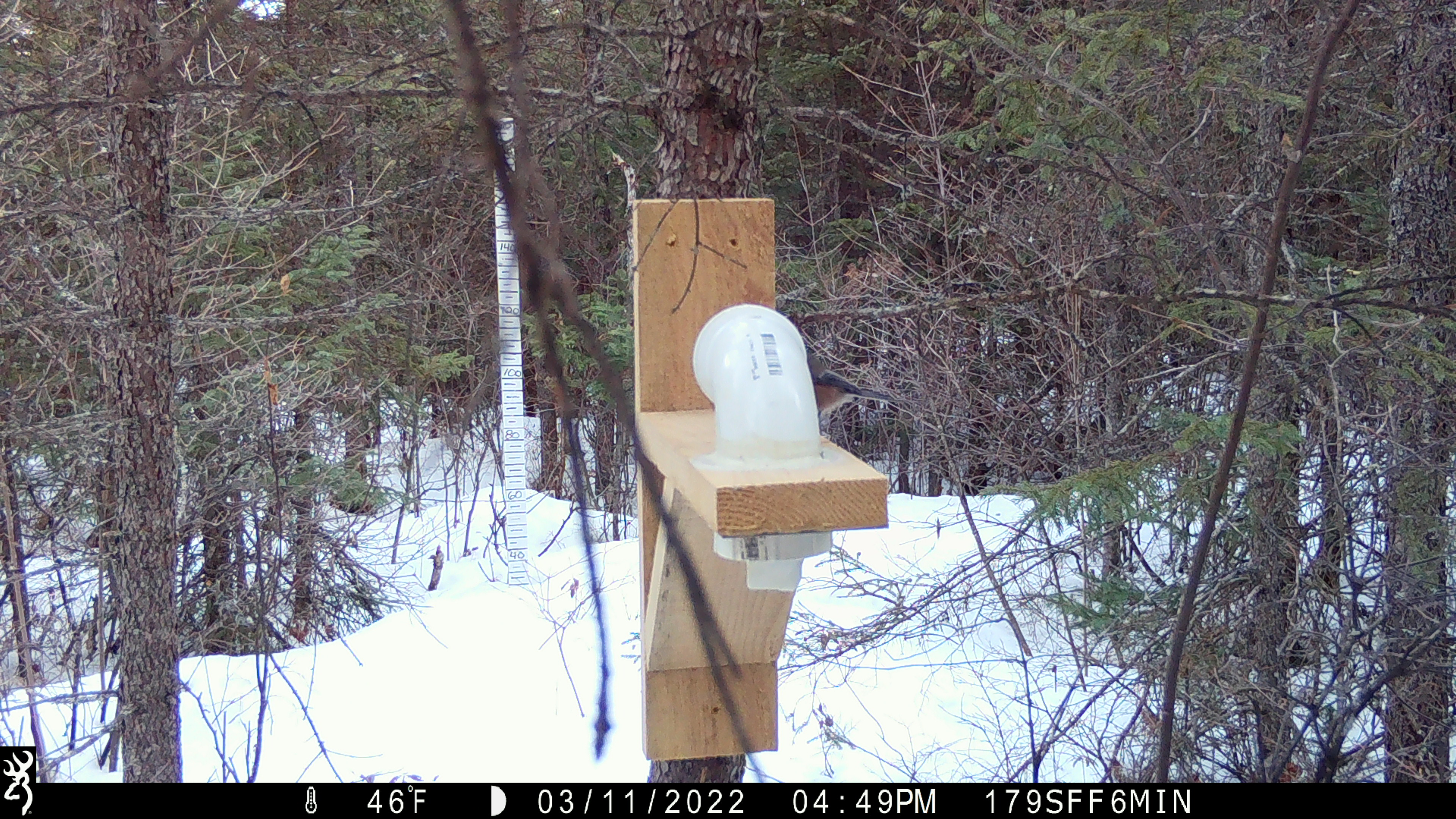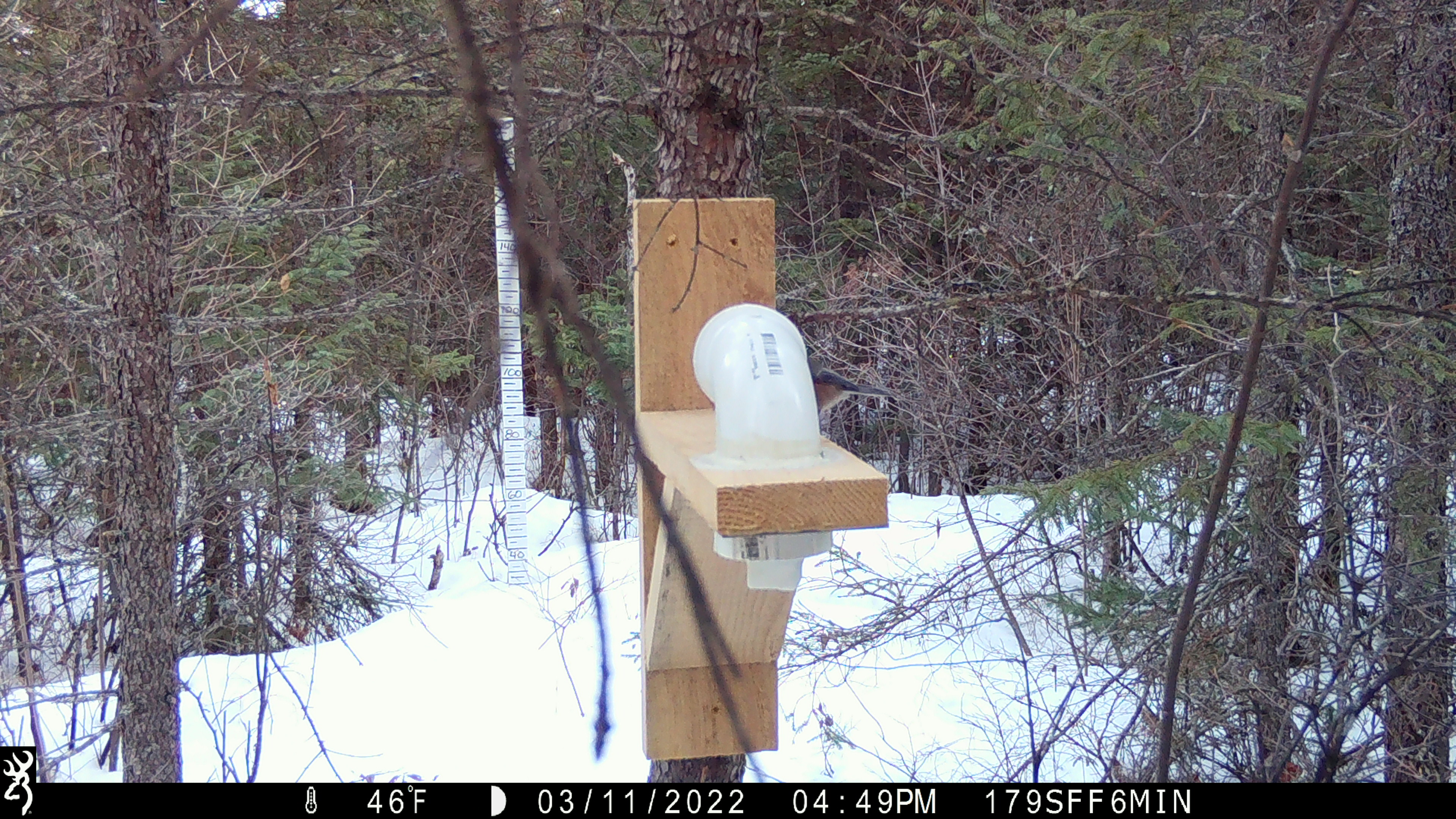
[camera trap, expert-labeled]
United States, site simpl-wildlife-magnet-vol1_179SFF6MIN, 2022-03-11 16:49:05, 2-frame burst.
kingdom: Animalia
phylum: Chordata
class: Aves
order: Passeriformes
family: Paridae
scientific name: Paridae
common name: chickadee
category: chickadee sp.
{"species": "chickadee sp. (chickadee) (Paridae)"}